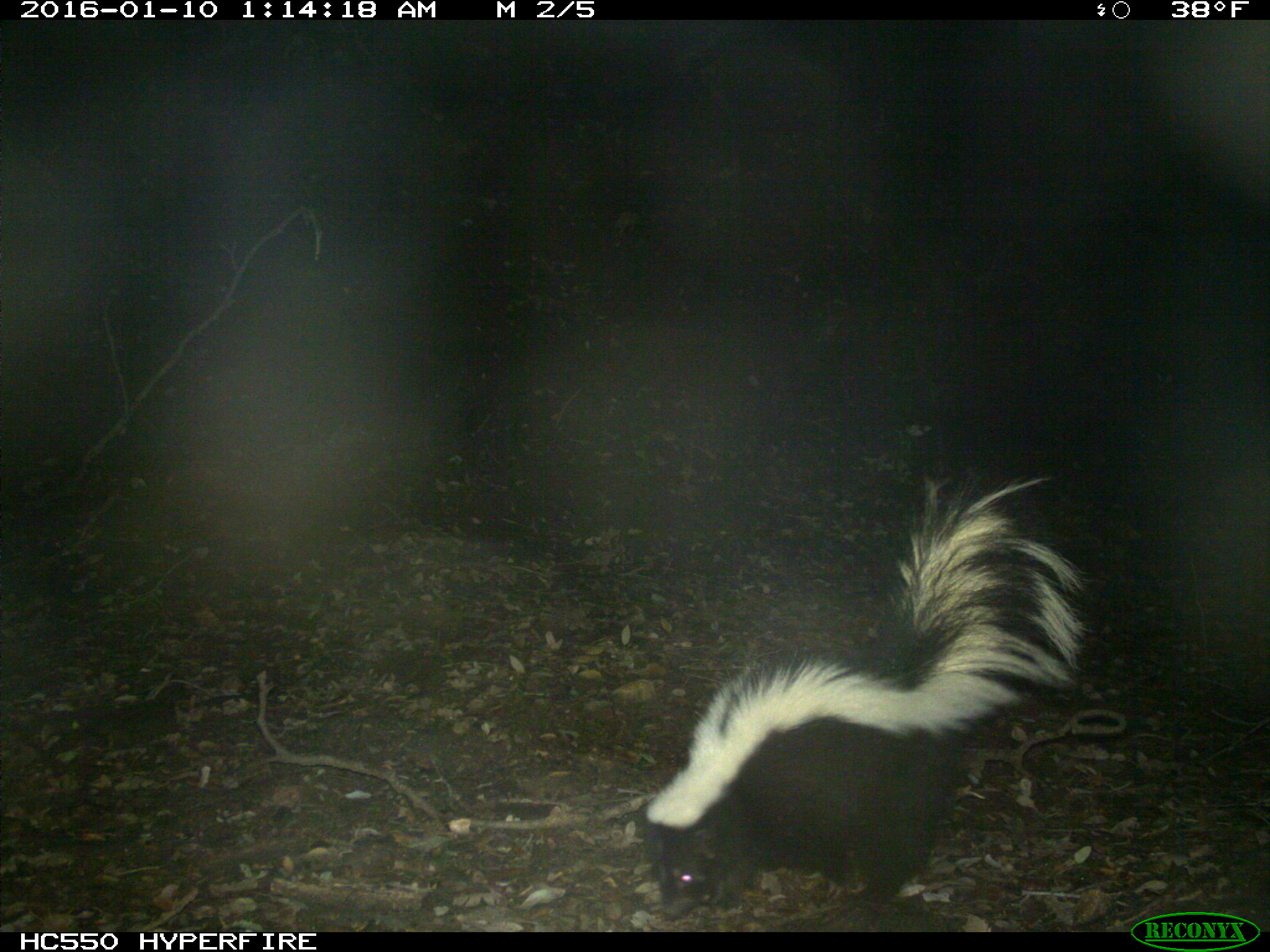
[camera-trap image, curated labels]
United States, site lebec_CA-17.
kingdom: Animalia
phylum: Chordata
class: Mammalia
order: Carnivora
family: Mephitidae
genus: Mephitis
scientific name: Mephitis mephitis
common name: striped skunk